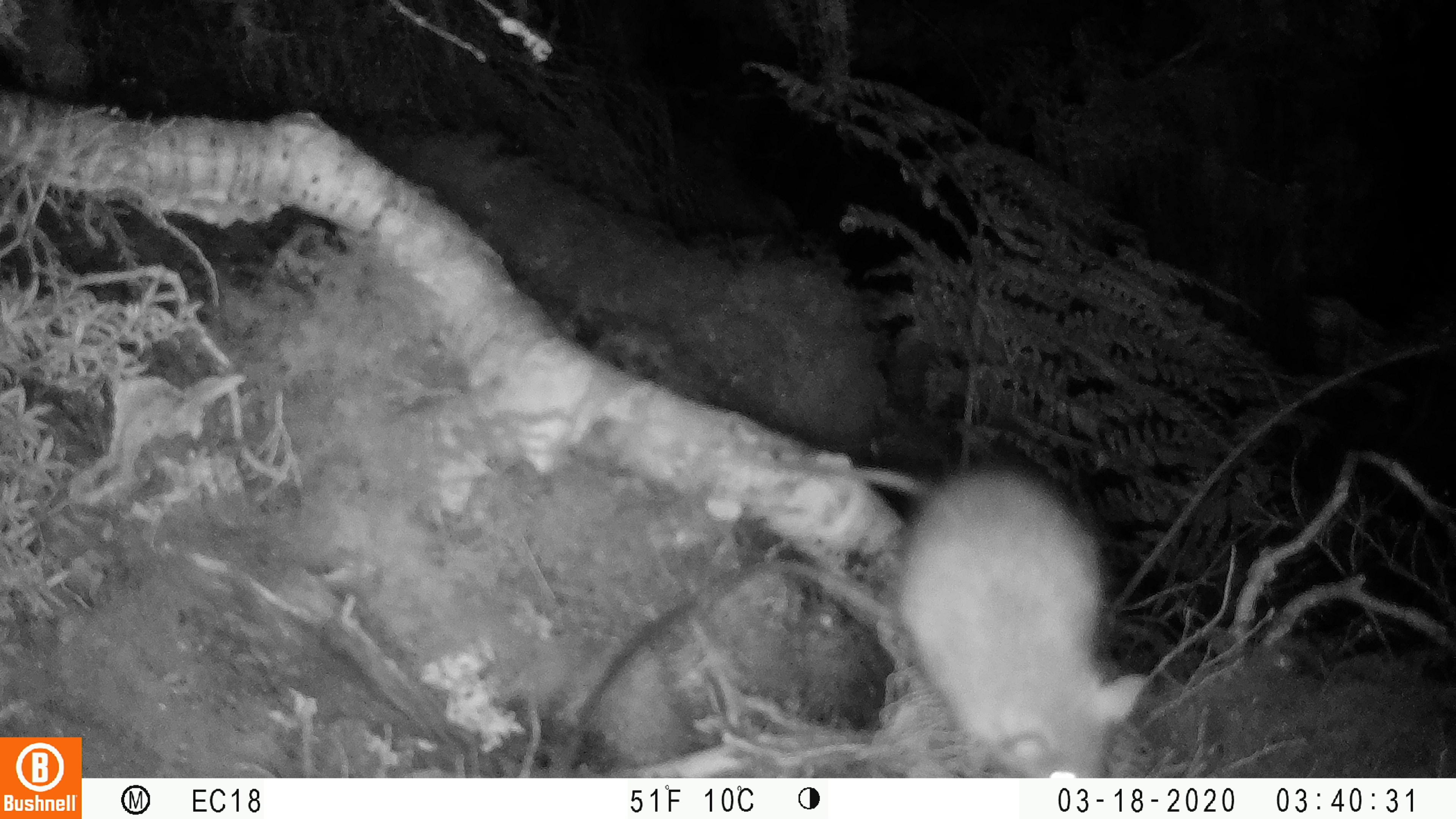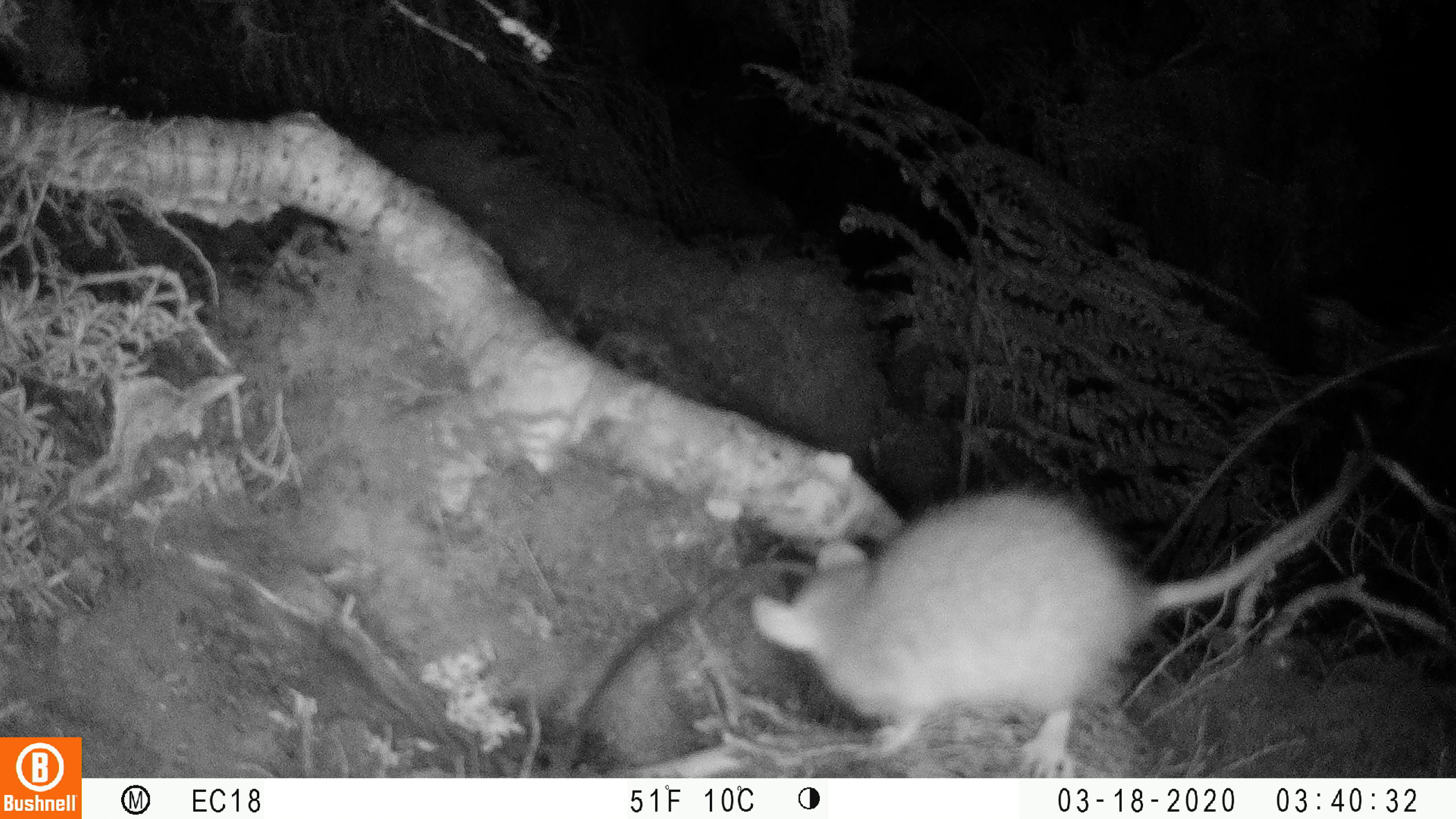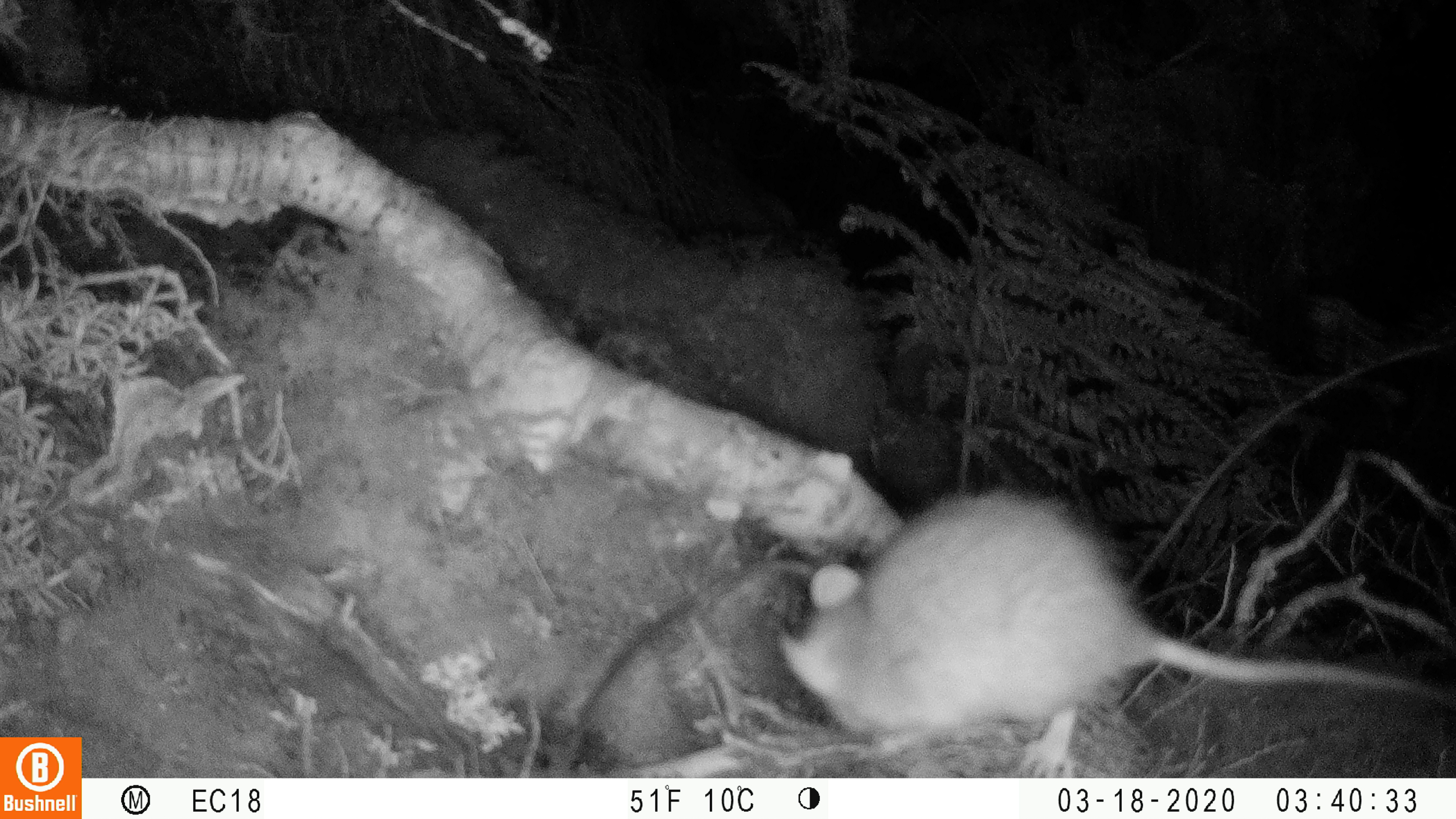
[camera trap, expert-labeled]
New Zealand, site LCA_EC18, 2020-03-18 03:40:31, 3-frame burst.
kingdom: Animalia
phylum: Chordata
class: Mammalia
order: Rodentia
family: Muridae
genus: Rattus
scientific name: Rattus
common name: rat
Rat (Rattus).